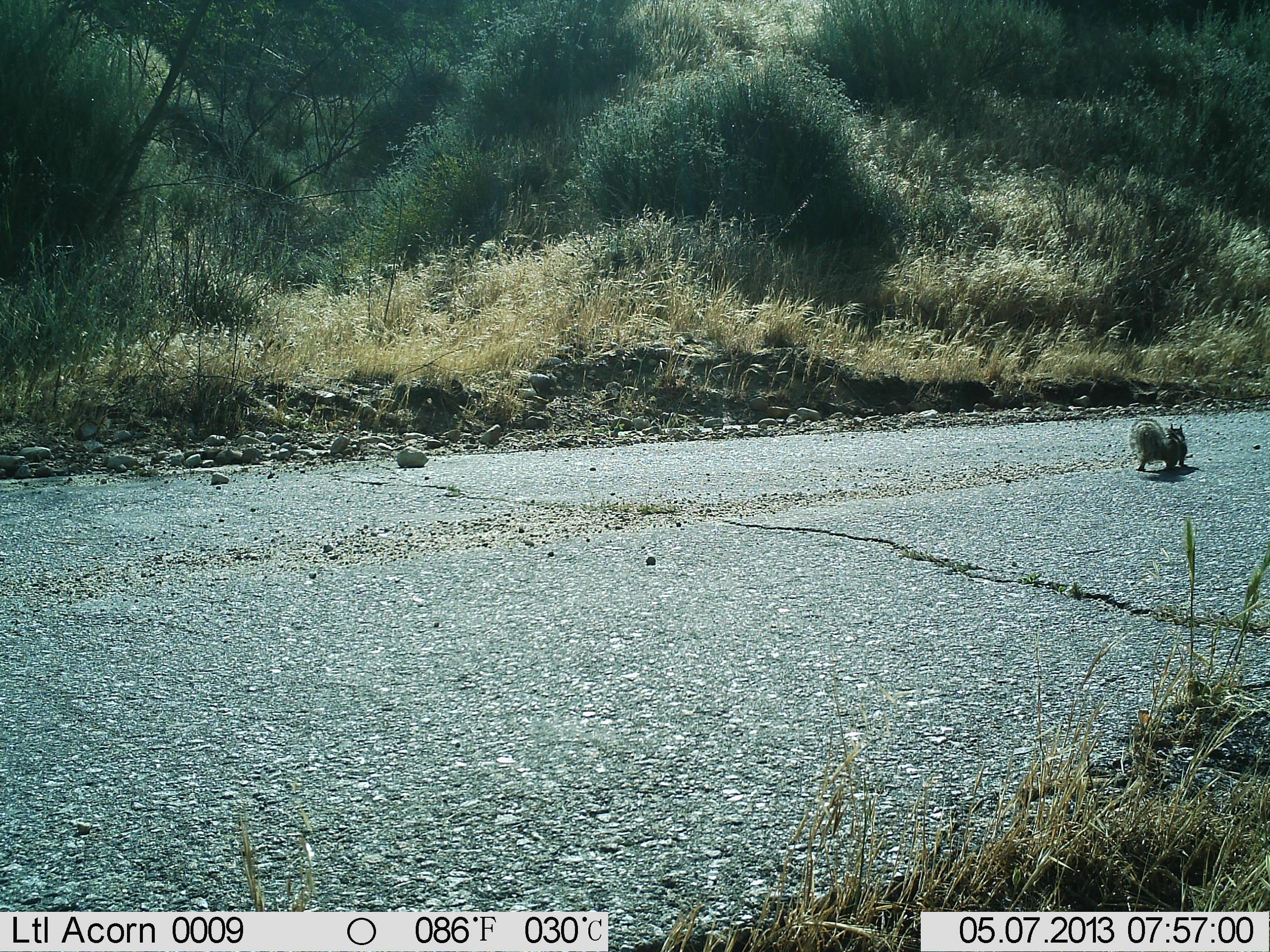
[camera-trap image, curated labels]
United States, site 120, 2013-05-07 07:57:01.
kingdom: Animalia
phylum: Chordata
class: Mammalia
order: Rodentia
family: Sciuridae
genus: Sciurus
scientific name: Sciurus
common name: squirrel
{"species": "squirrel (Sciurus)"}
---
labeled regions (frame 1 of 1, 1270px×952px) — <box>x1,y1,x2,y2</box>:
squirrel: <box>1099,393,1241,495</box>